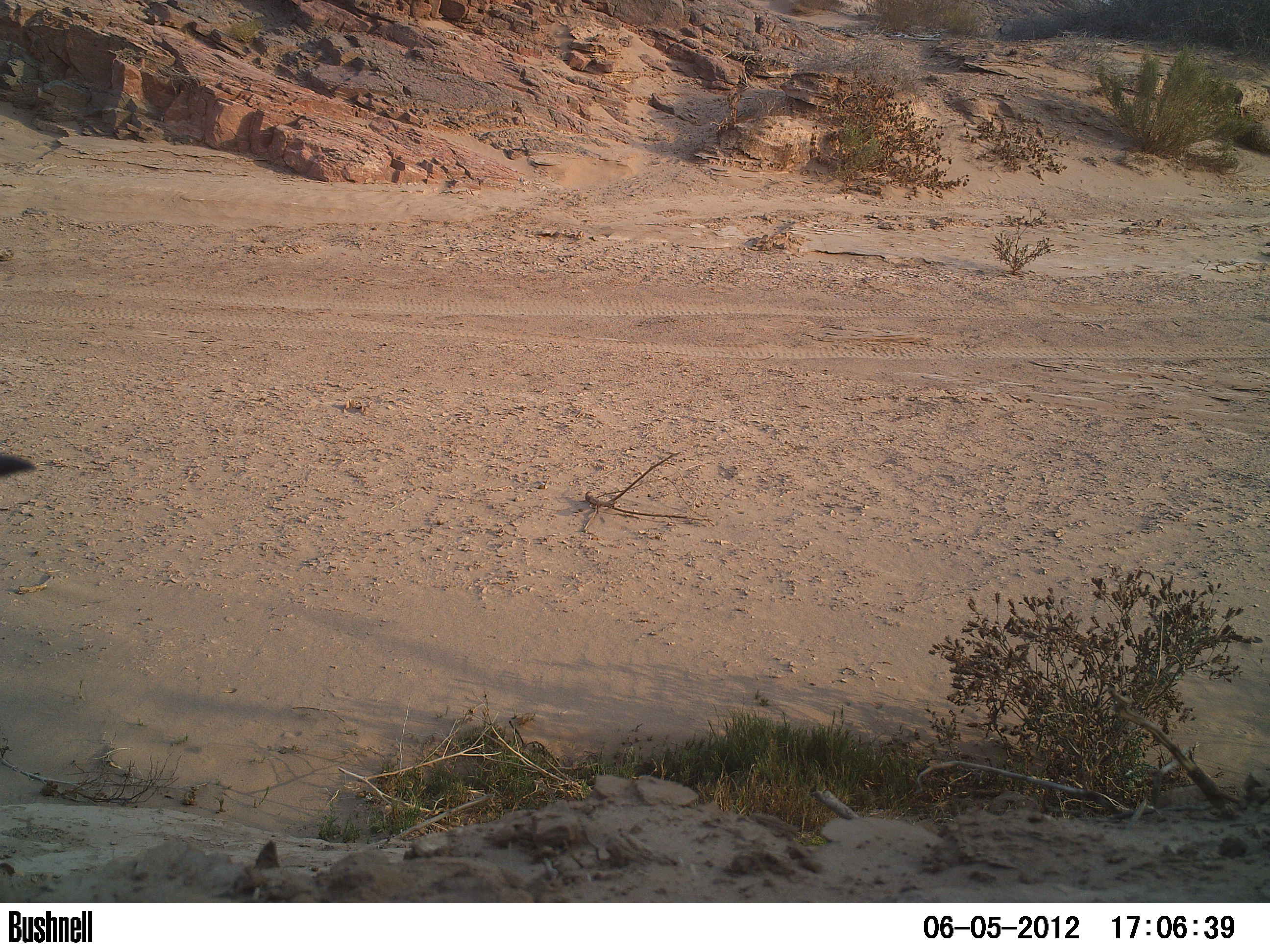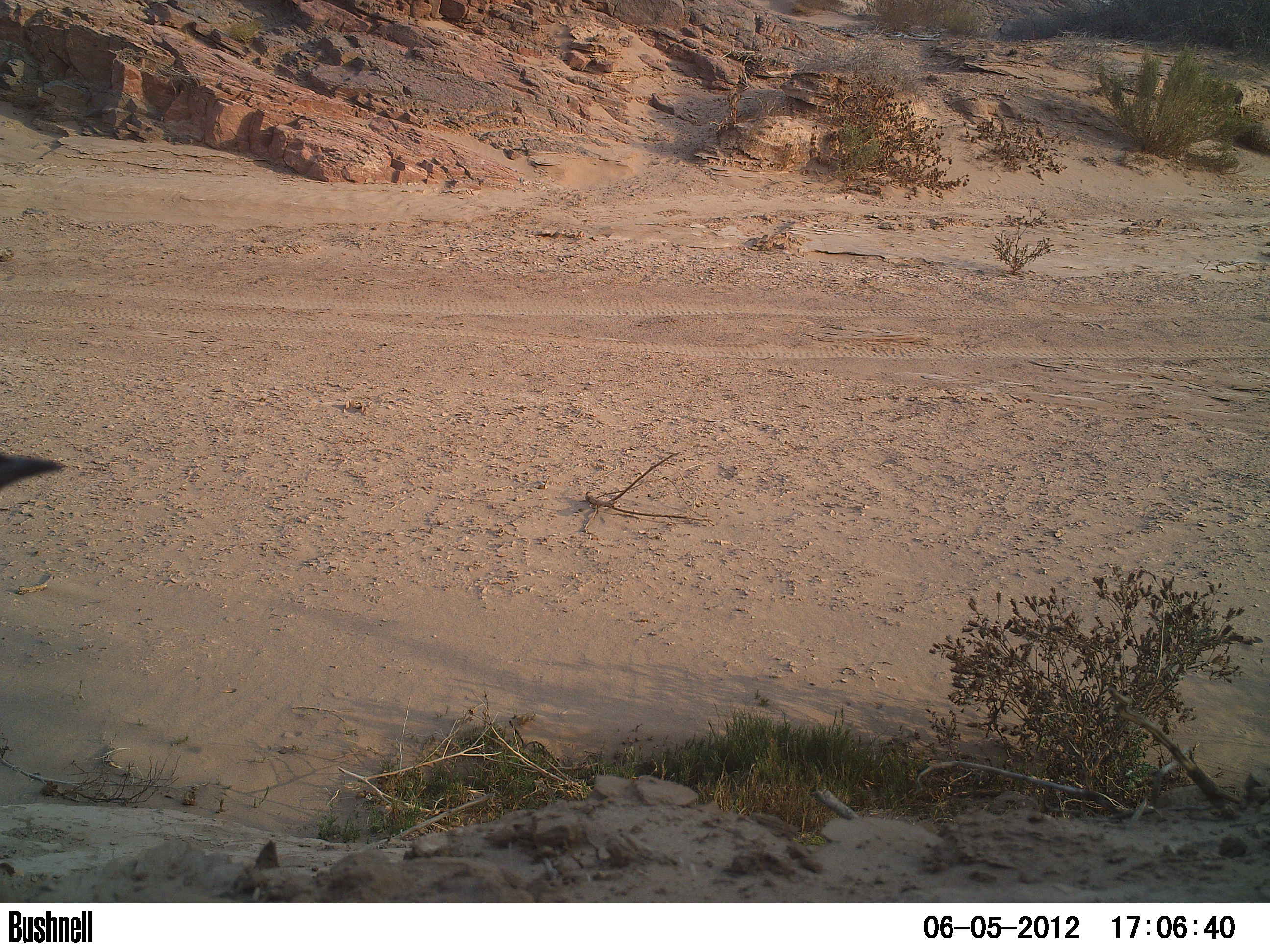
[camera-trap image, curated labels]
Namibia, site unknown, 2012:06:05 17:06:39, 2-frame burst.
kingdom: Animalia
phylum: Chordata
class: Mammalia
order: Perissodactyla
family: Rhinocerotidae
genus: Diceros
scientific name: Diceros bicornis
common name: black rhinoceros